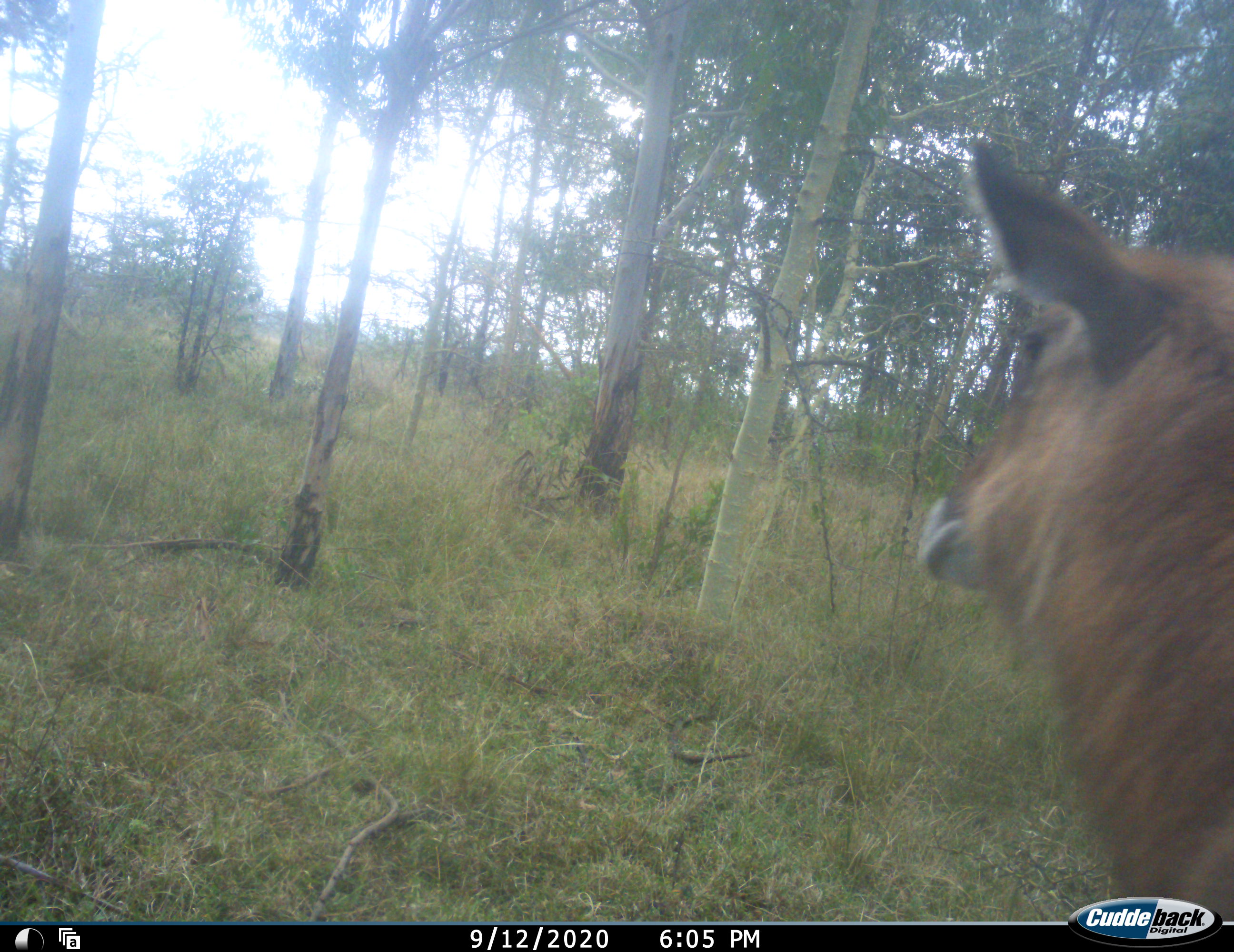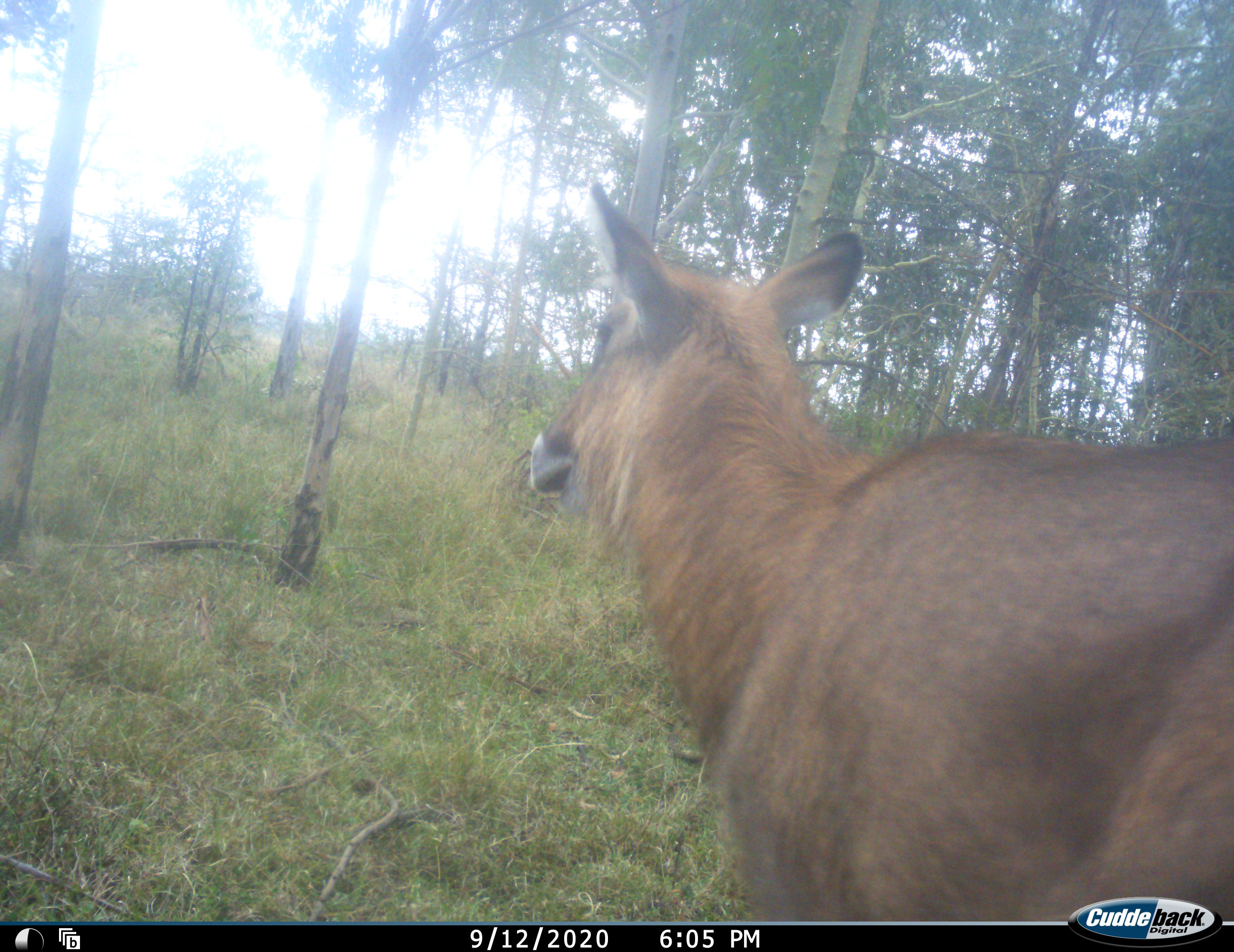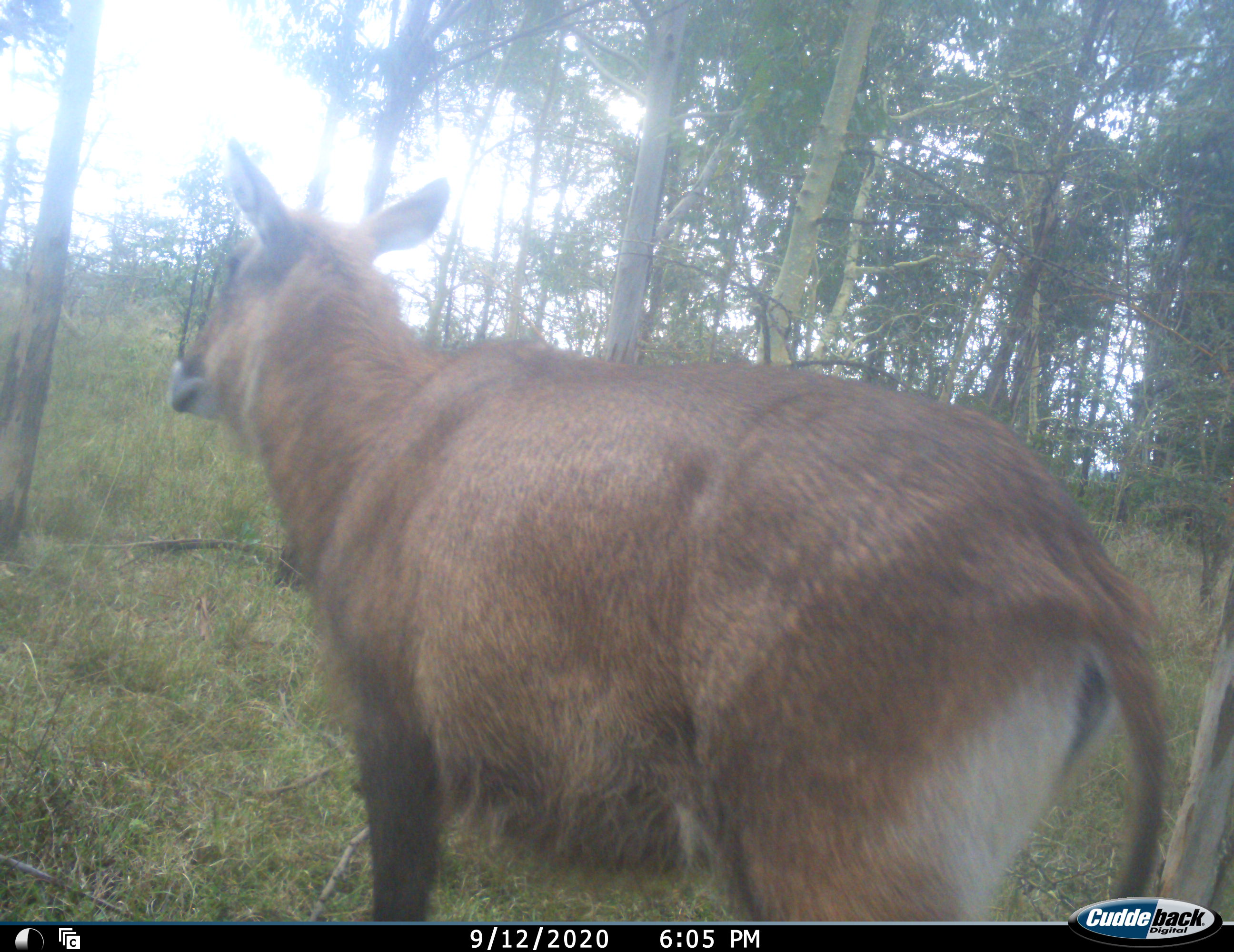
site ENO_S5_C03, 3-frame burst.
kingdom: Animalia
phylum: Chordata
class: Mammalia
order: Artiodactyla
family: Bovidae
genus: Kobus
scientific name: Kobus ellipsiprymnus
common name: waterbuck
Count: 1.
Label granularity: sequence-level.